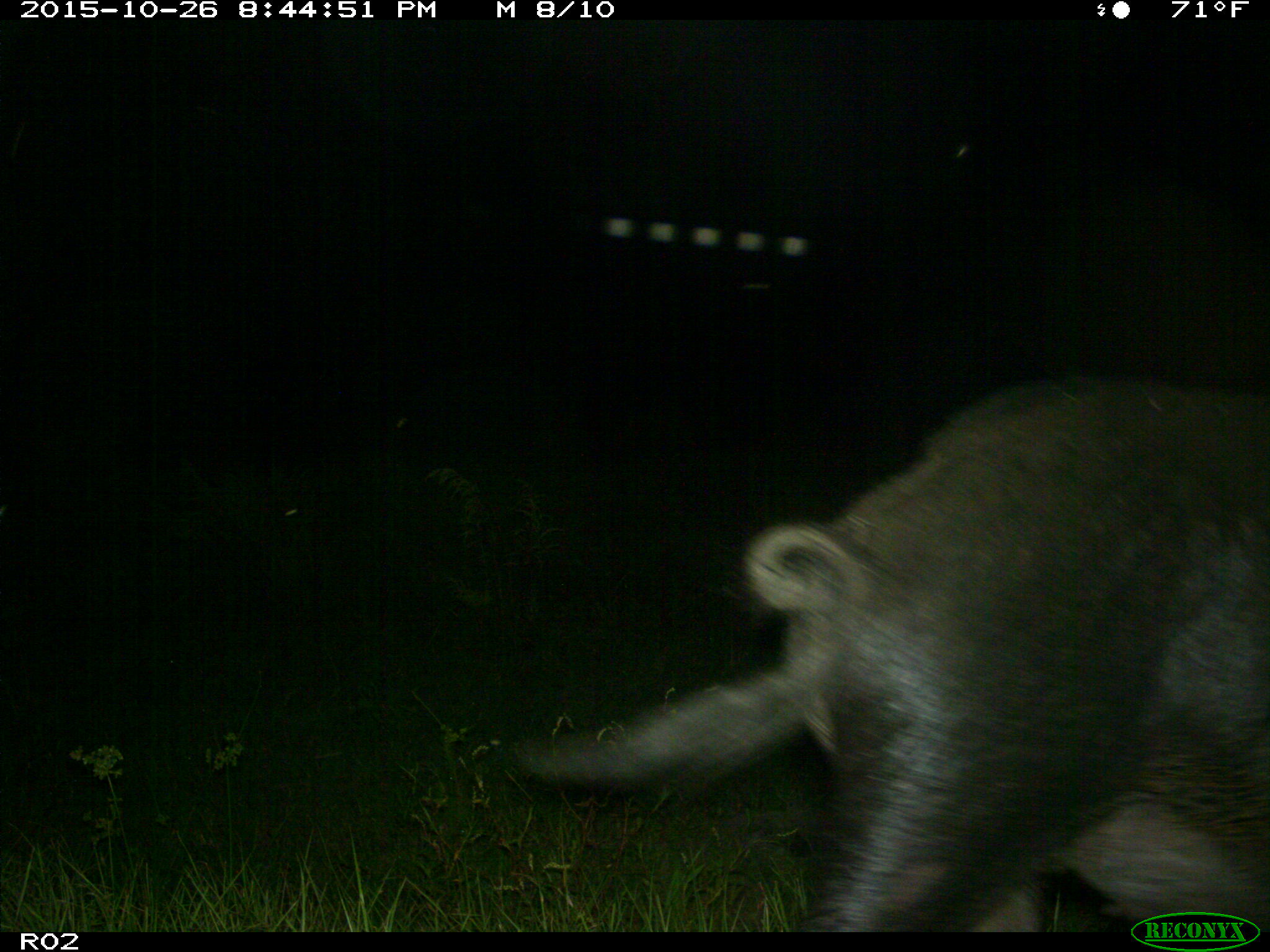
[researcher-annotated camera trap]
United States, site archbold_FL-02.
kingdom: Animalia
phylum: Chordata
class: Mammalia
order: Artiodactyla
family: Suidae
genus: Sus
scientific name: Sus scrofa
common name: wild boar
Sus scrofa (wild boar).